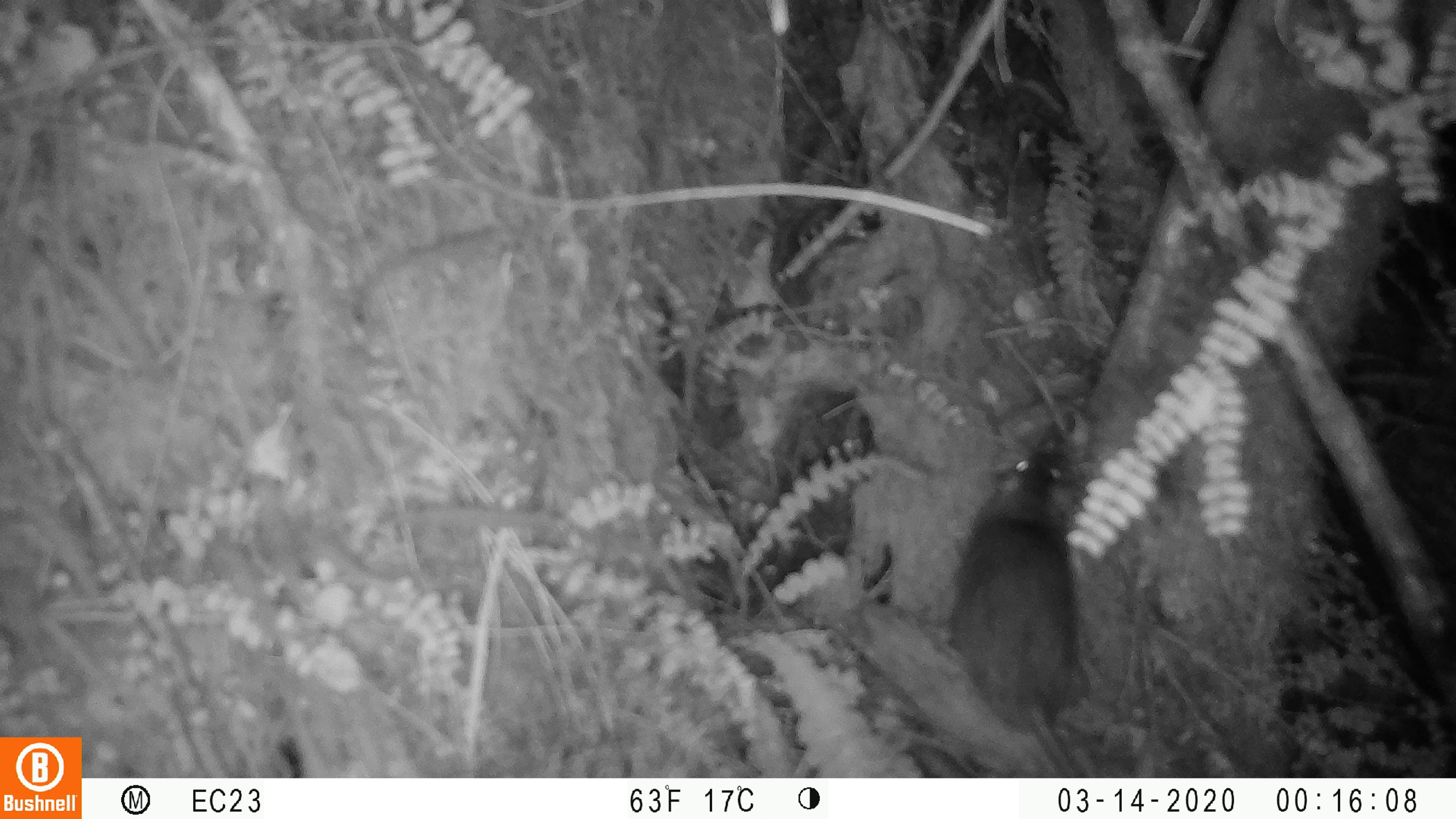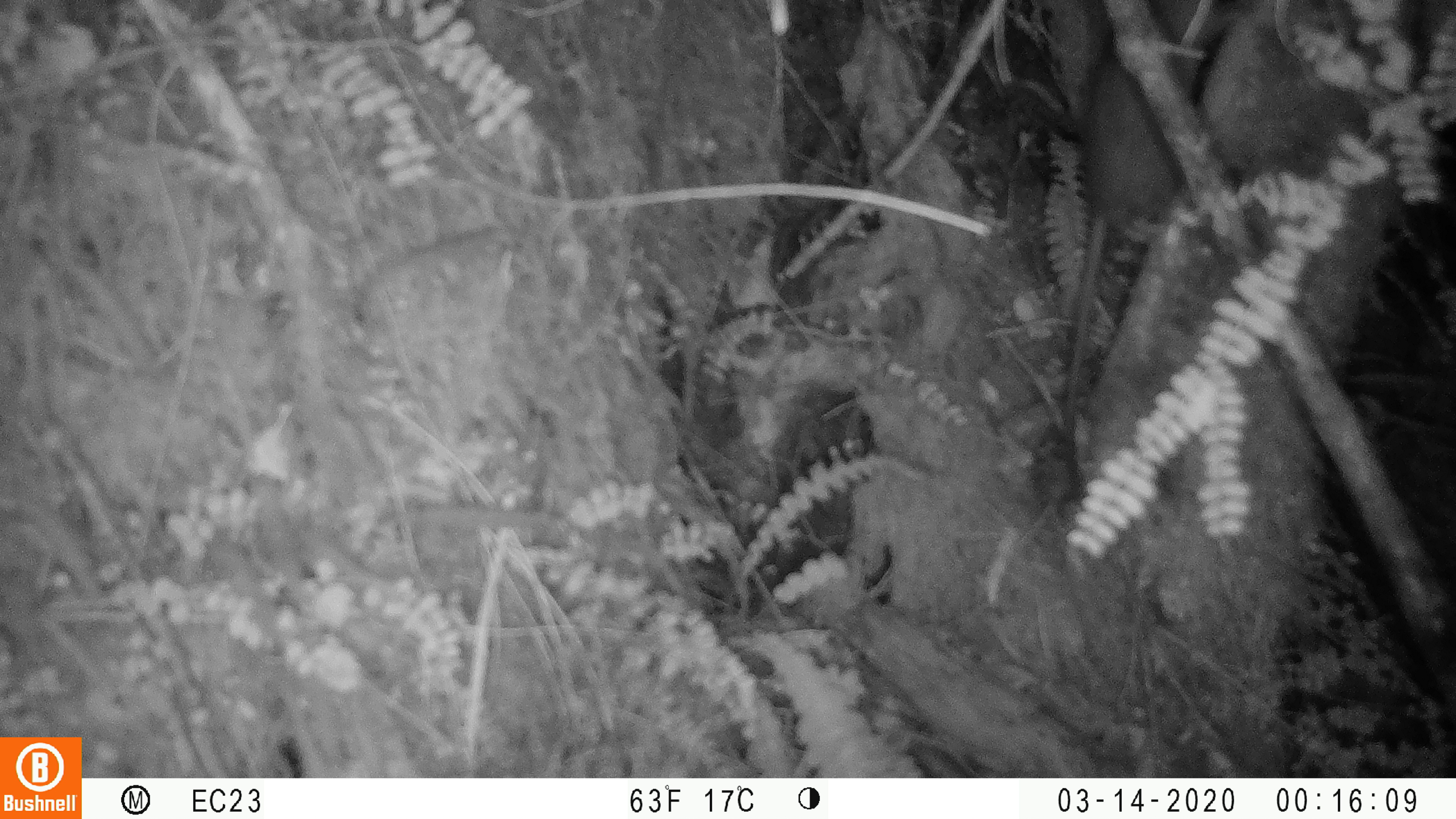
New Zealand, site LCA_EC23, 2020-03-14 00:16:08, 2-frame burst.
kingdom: Animalia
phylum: Chordata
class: Mammalia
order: Rodentia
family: Muridae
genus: Rattus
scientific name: Rattus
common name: rat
Rat (Rattus).